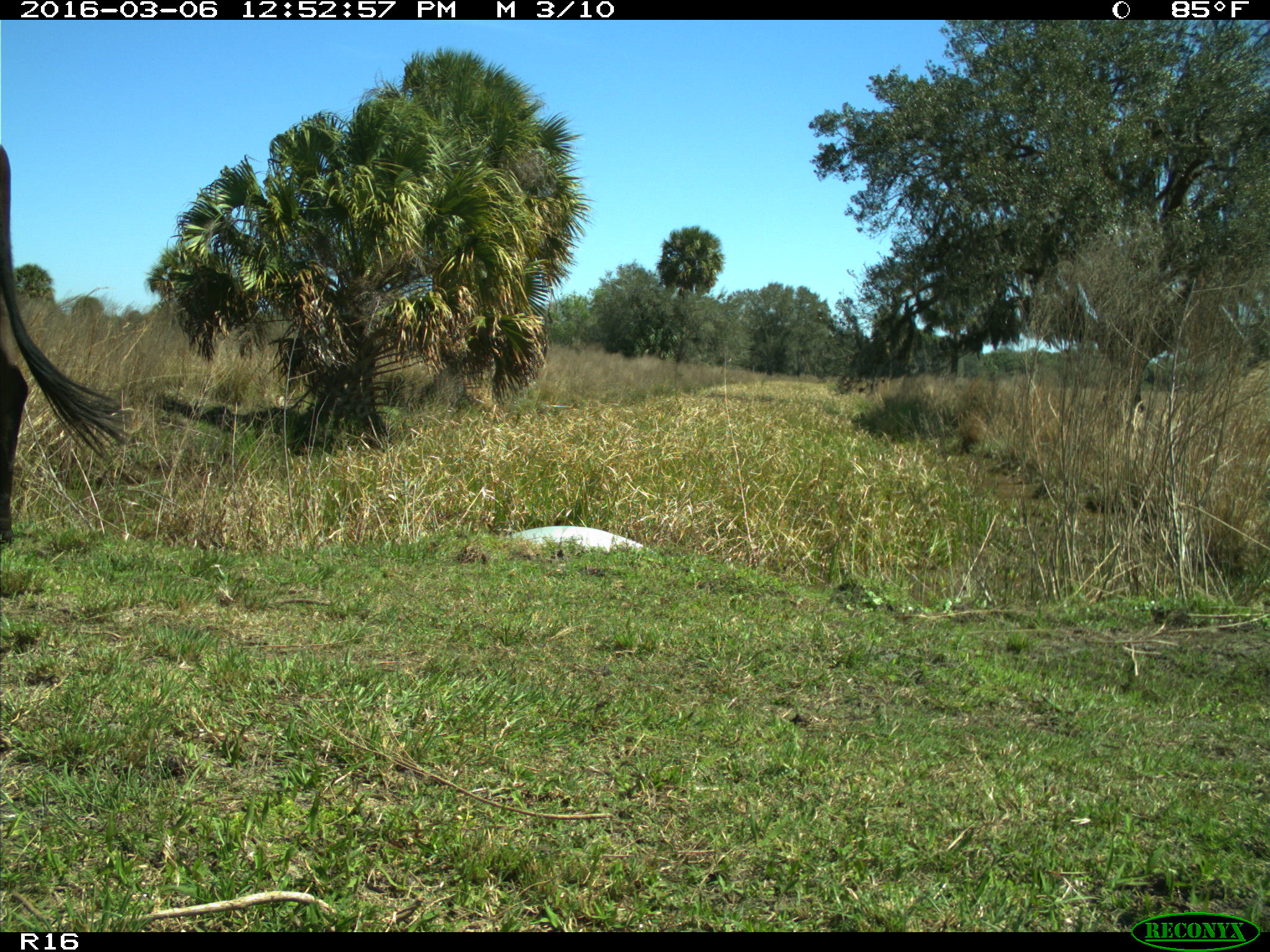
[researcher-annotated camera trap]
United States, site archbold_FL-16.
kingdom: Animalia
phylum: Chordata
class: Mammalia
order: Artiodactyla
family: Bovidae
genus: Bos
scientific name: Bos taurus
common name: domestic cow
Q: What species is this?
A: Bos taurus (domestic cow).